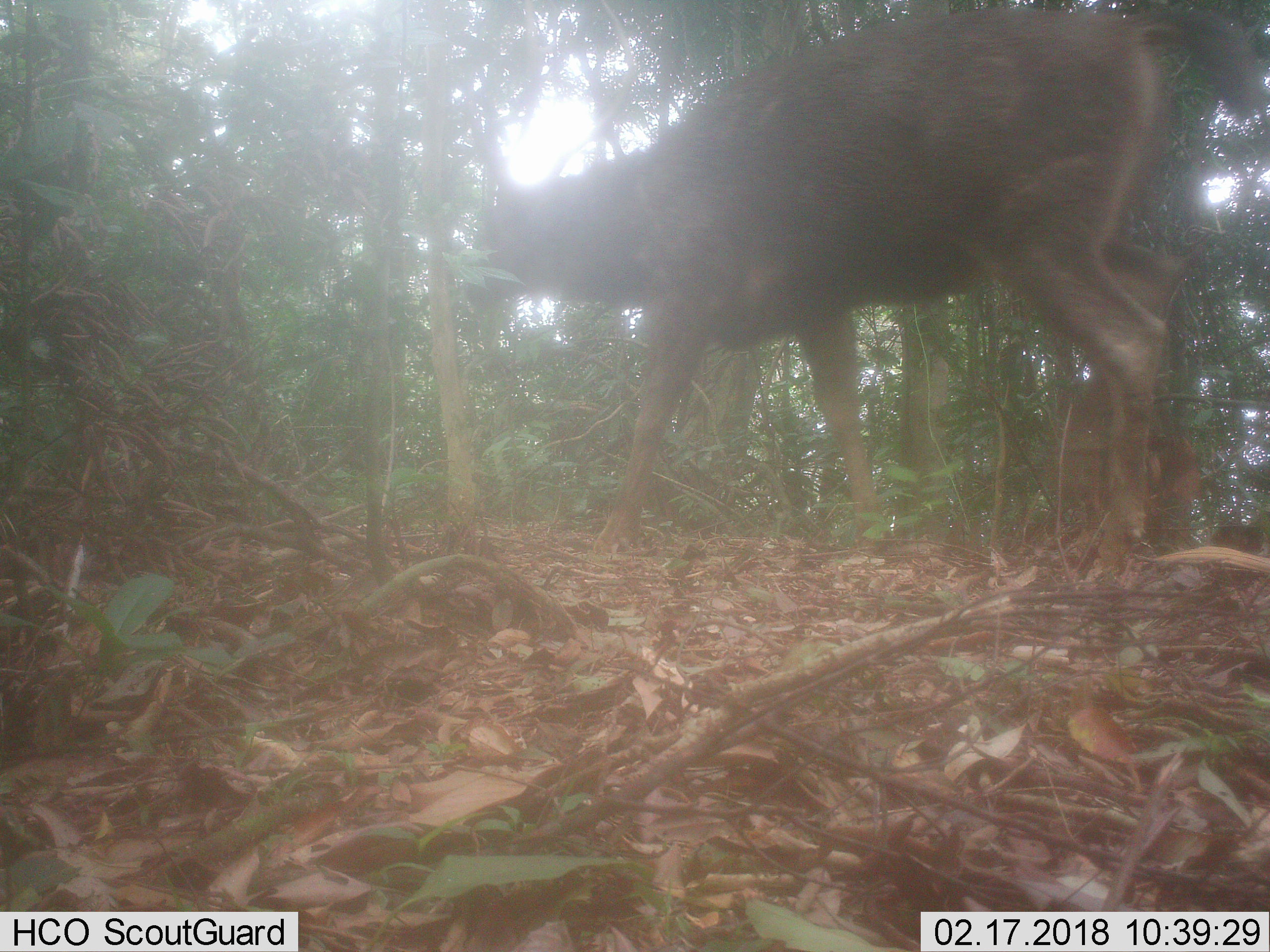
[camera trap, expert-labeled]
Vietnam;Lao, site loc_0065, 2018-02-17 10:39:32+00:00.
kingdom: Animalia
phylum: Chordata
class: Mammalia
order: Artiodactyla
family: Cervidae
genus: Rusa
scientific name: Rusa unicolor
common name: sambar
Sambar (Rusa unicolor). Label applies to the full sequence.